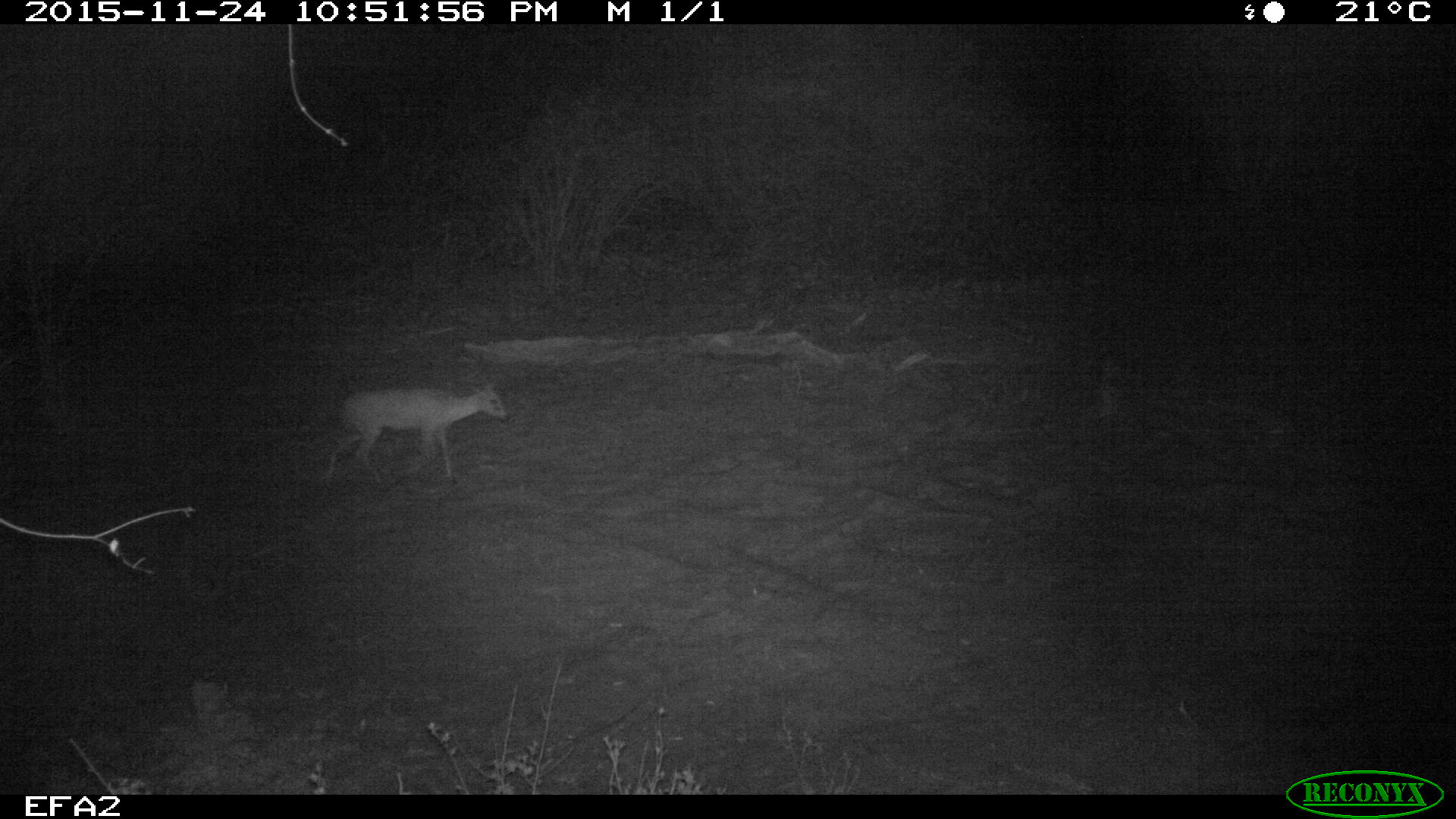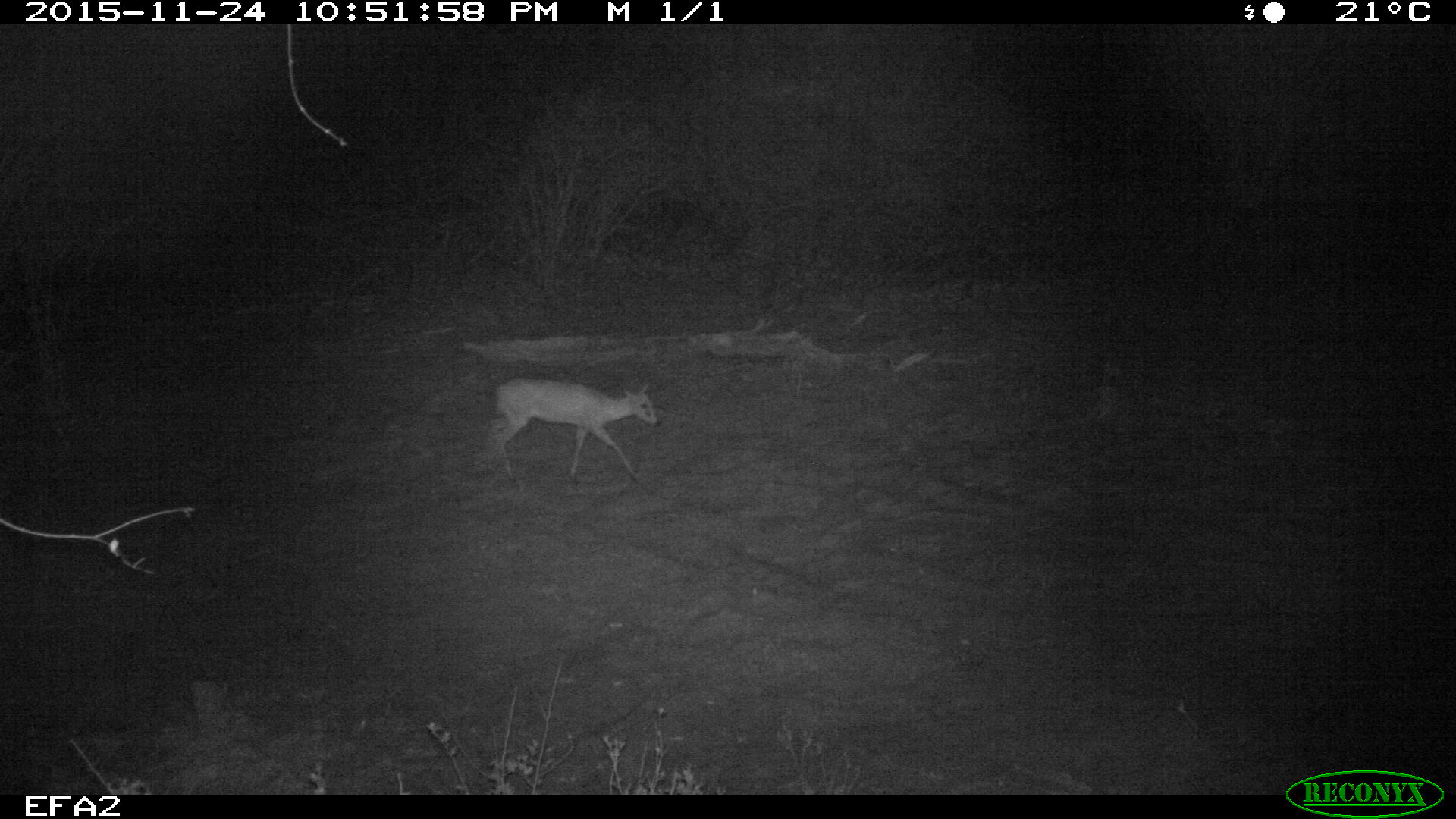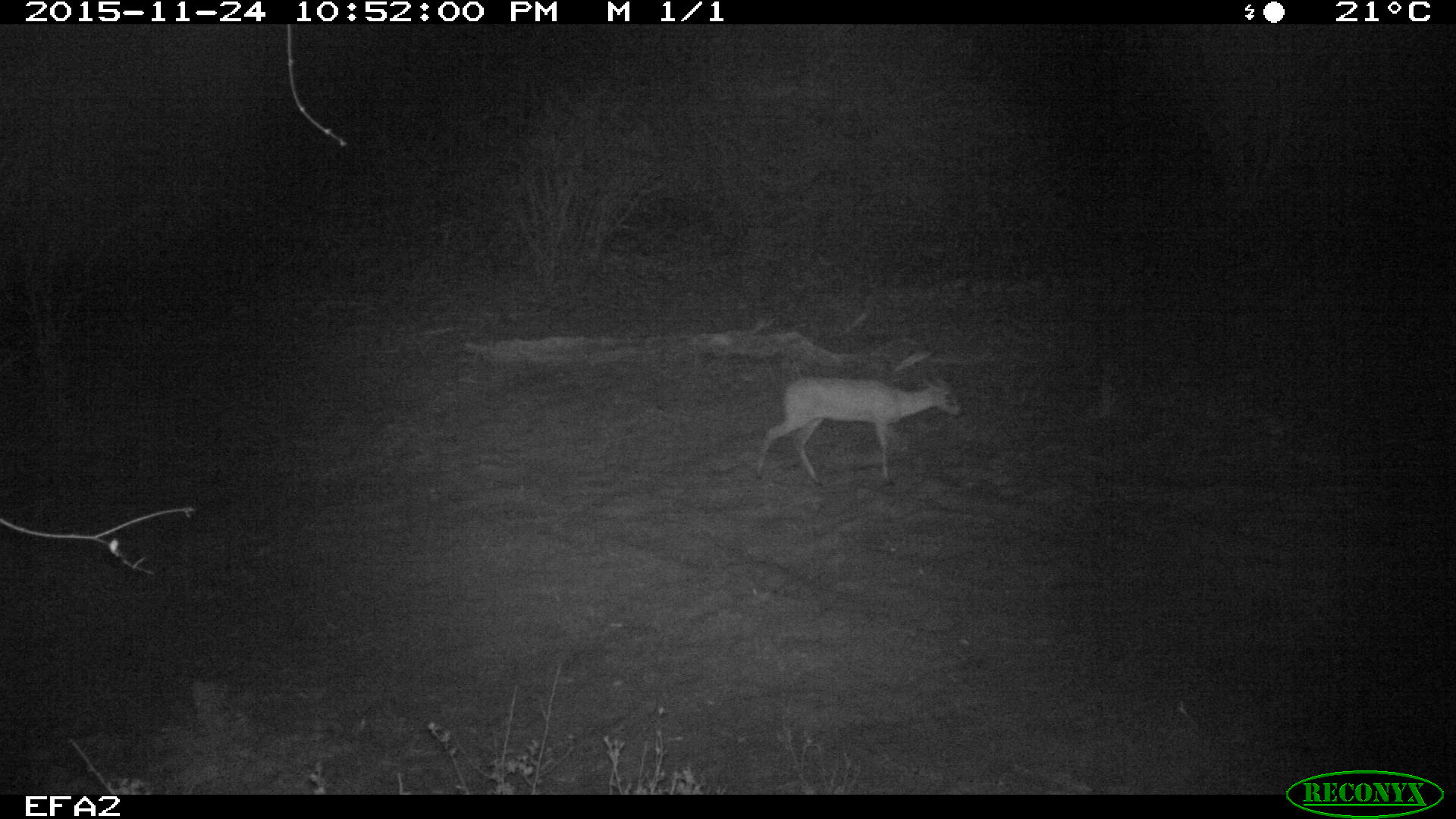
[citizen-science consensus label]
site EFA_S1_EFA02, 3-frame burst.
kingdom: Animalia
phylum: Chordata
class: Mammalia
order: Artiodactyla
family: Bovidae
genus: Raphicerus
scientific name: Raphicerus campestris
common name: steenbok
Steenbok (Raphicerus campestris), count 1. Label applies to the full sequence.